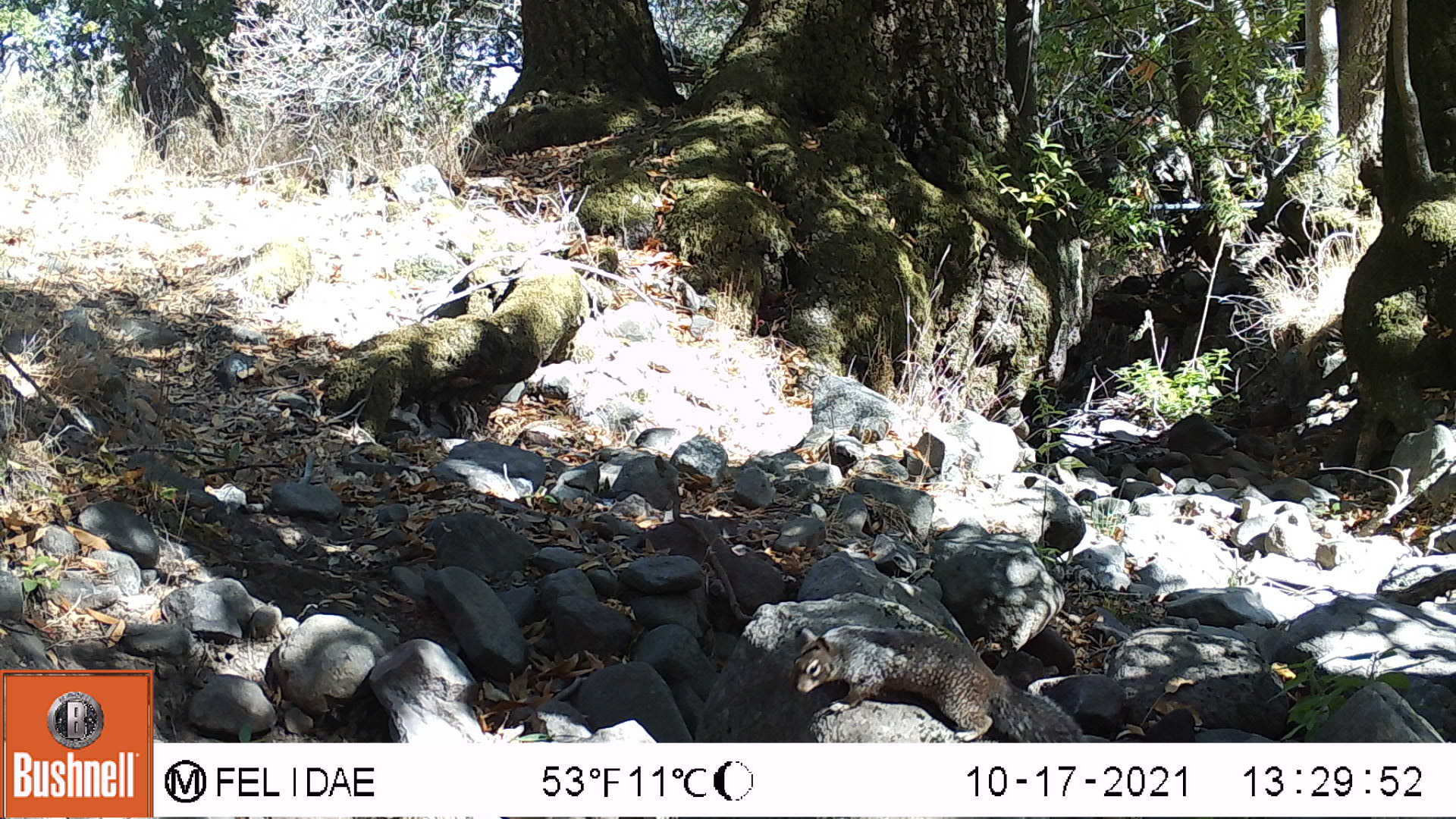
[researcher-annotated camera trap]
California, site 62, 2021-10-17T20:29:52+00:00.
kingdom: Animalia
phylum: Chordata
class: Mammalia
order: Rodentia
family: Sciuridae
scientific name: Sciuridae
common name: squirrel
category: unknown squirrel